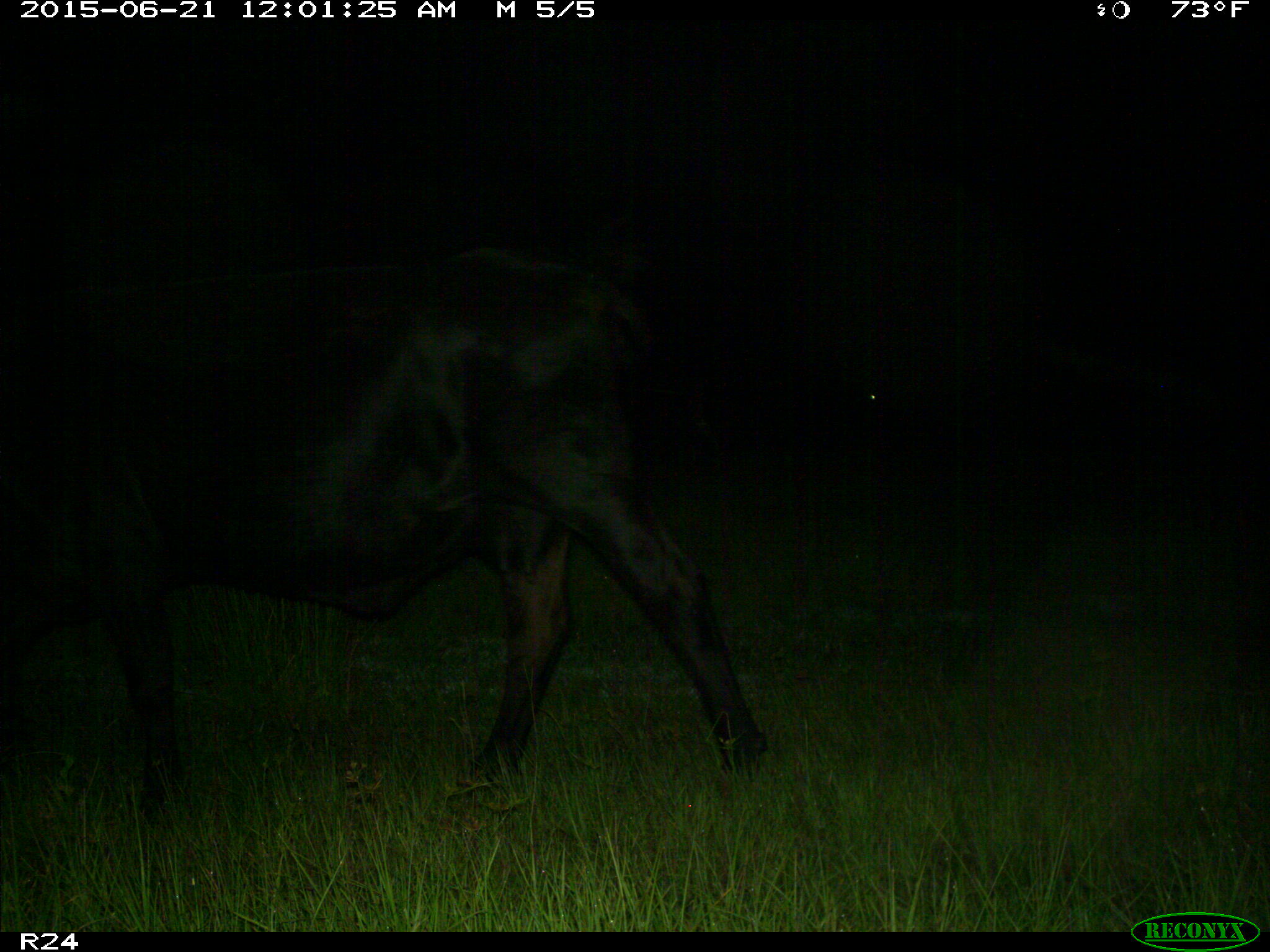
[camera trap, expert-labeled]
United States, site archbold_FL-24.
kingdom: Animalia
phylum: Chordata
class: Mammalia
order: Artiodactyla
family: Bovidae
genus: Bos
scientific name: Bos taurus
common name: domestic cow